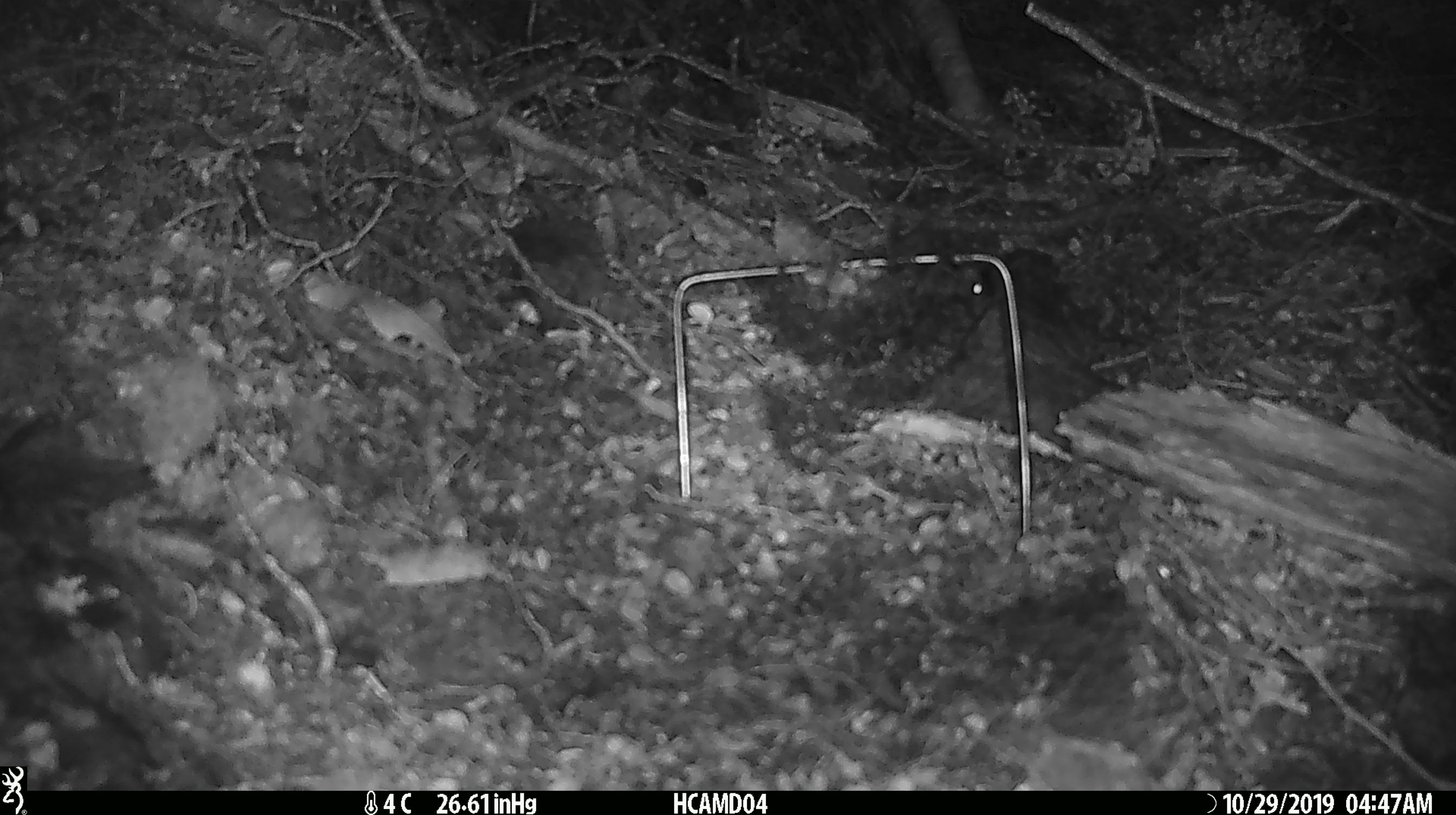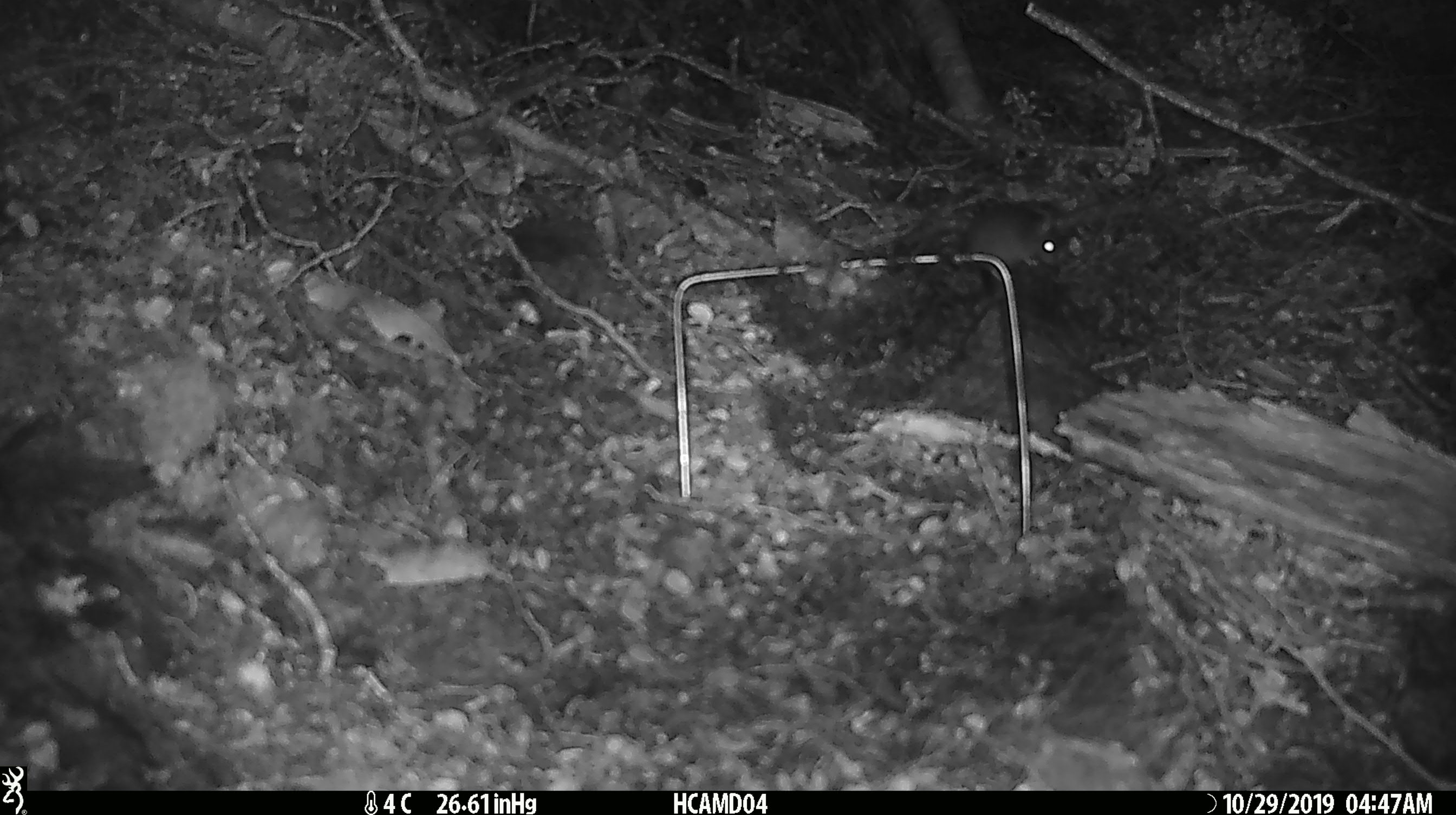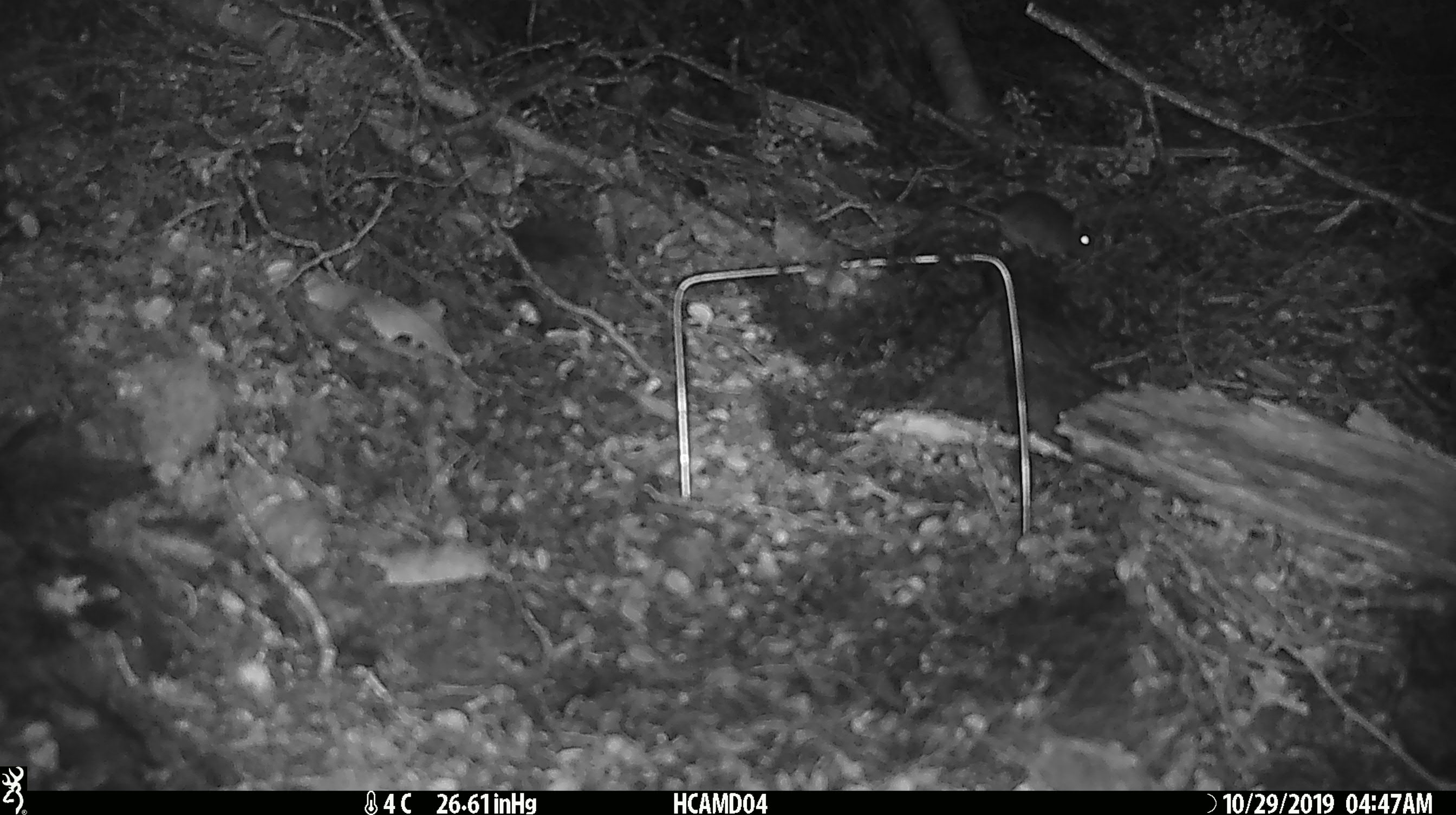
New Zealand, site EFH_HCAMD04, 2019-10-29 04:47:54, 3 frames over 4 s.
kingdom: Animalia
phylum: Chordata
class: Mammalia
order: Rodentia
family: Muridae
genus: Mus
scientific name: Mus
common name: mouse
Mouse (Mus).